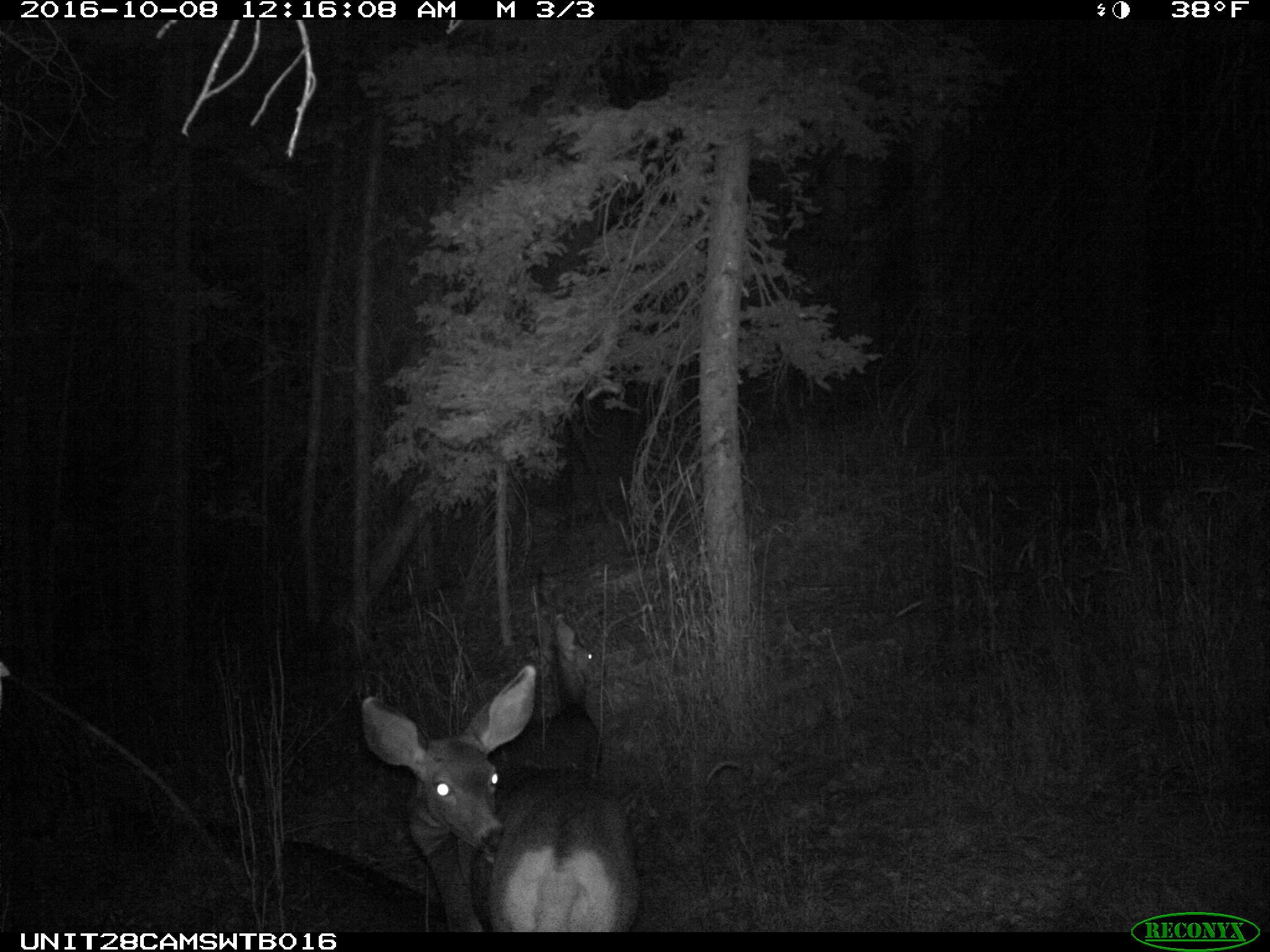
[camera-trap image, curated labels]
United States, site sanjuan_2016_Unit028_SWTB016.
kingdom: Animalia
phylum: Chordata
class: Mammalia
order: Artiodactyla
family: Cervidae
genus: Odocoileus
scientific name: Odocoileus hemionus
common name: mule deer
Odocoileus hemionus (mule deer).